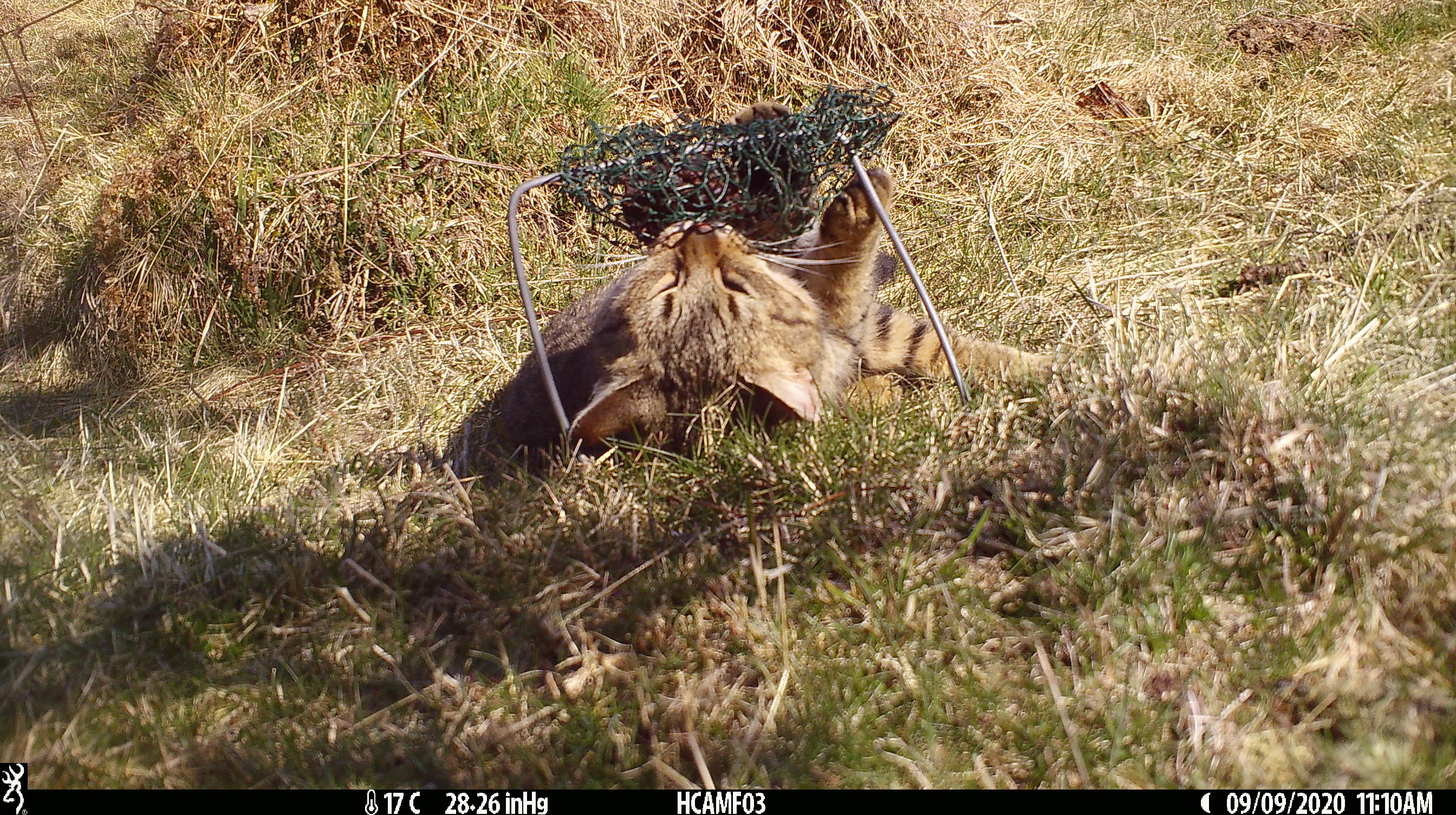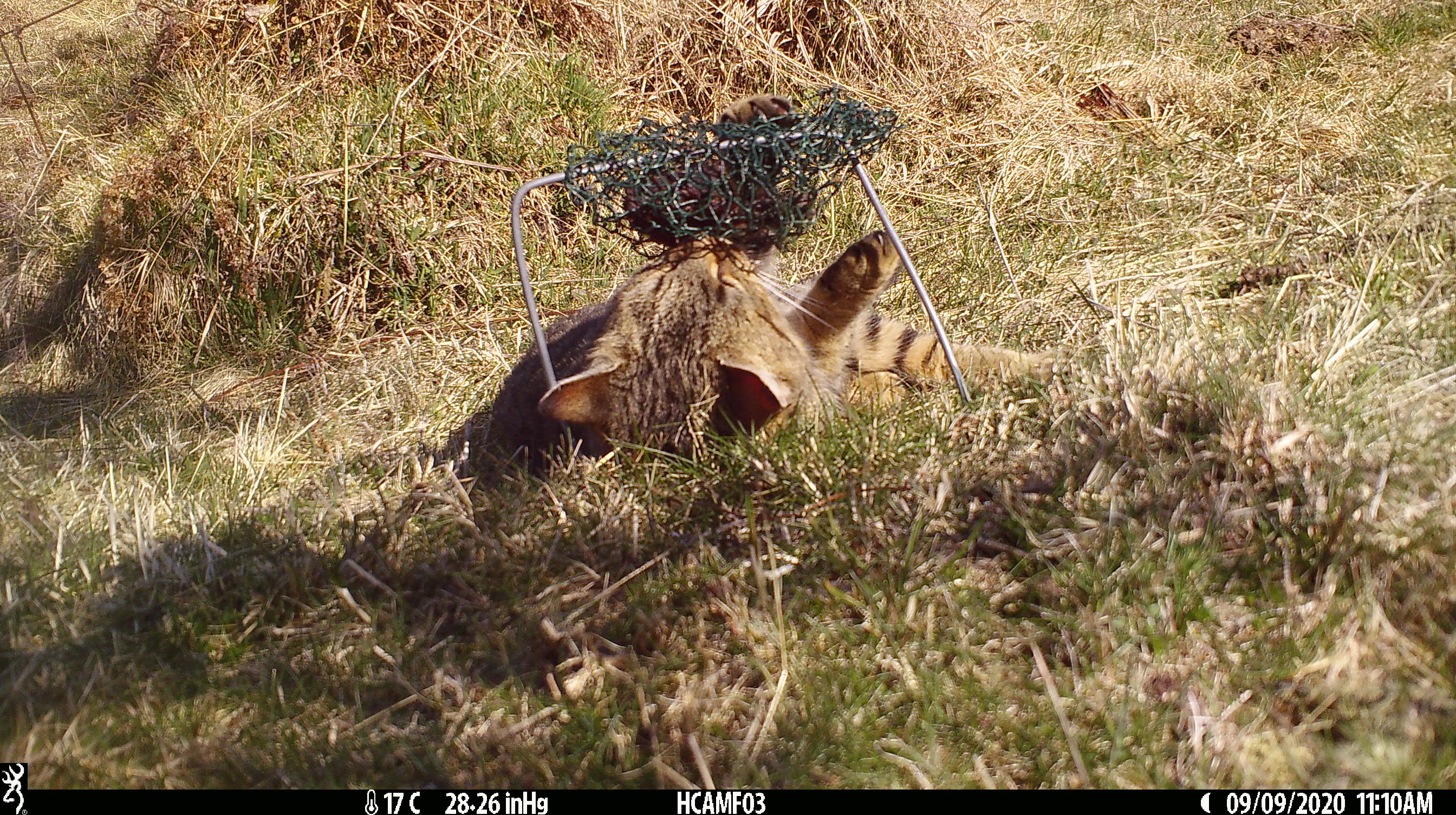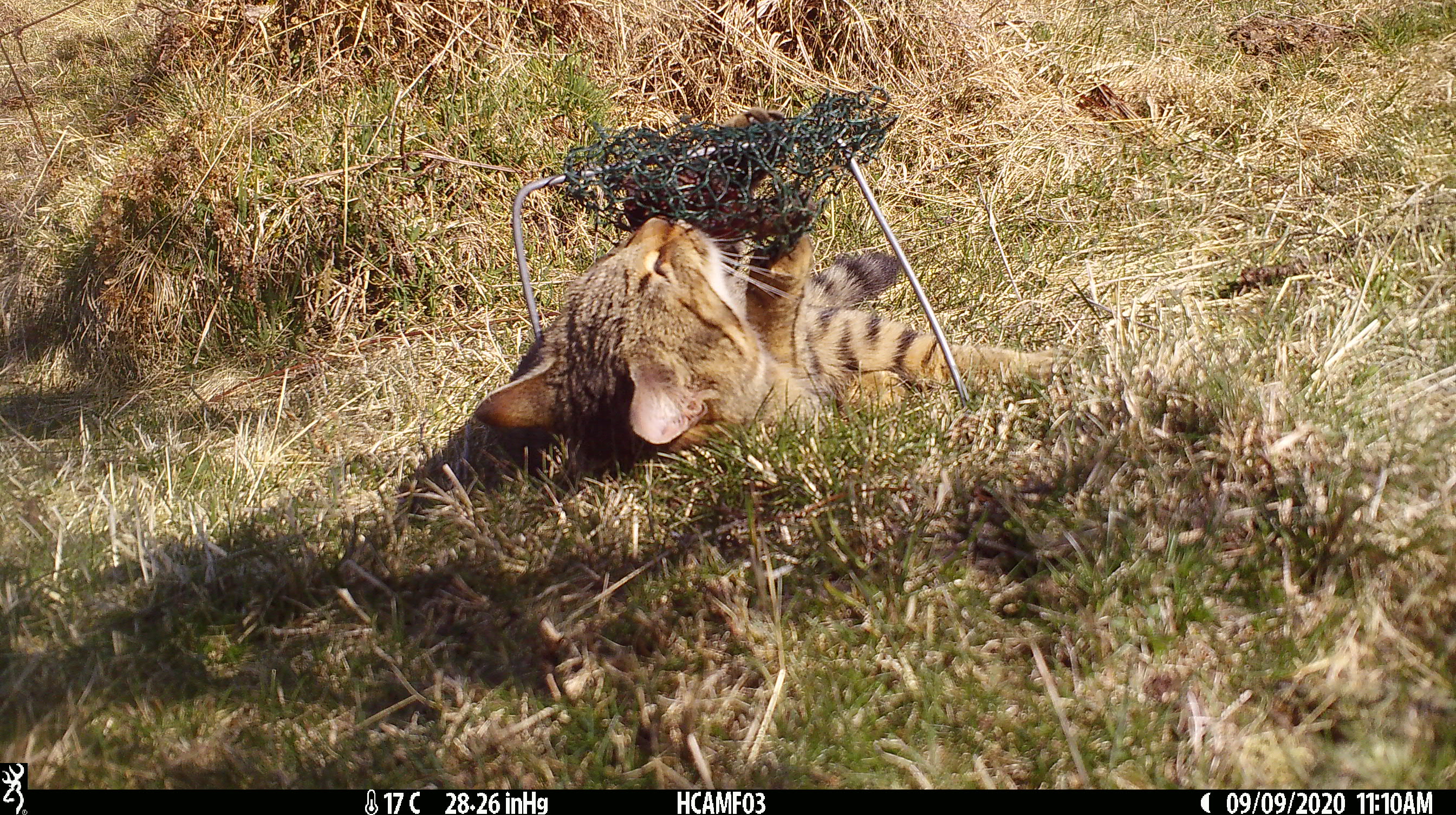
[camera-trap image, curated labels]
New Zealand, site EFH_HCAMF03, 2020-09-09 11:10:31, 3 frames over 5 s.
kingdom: Animalia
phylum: Chordata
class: Mammalia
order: Carnivora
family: Felidae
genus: Felis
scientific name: Felis catus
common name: domestic cat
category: cat